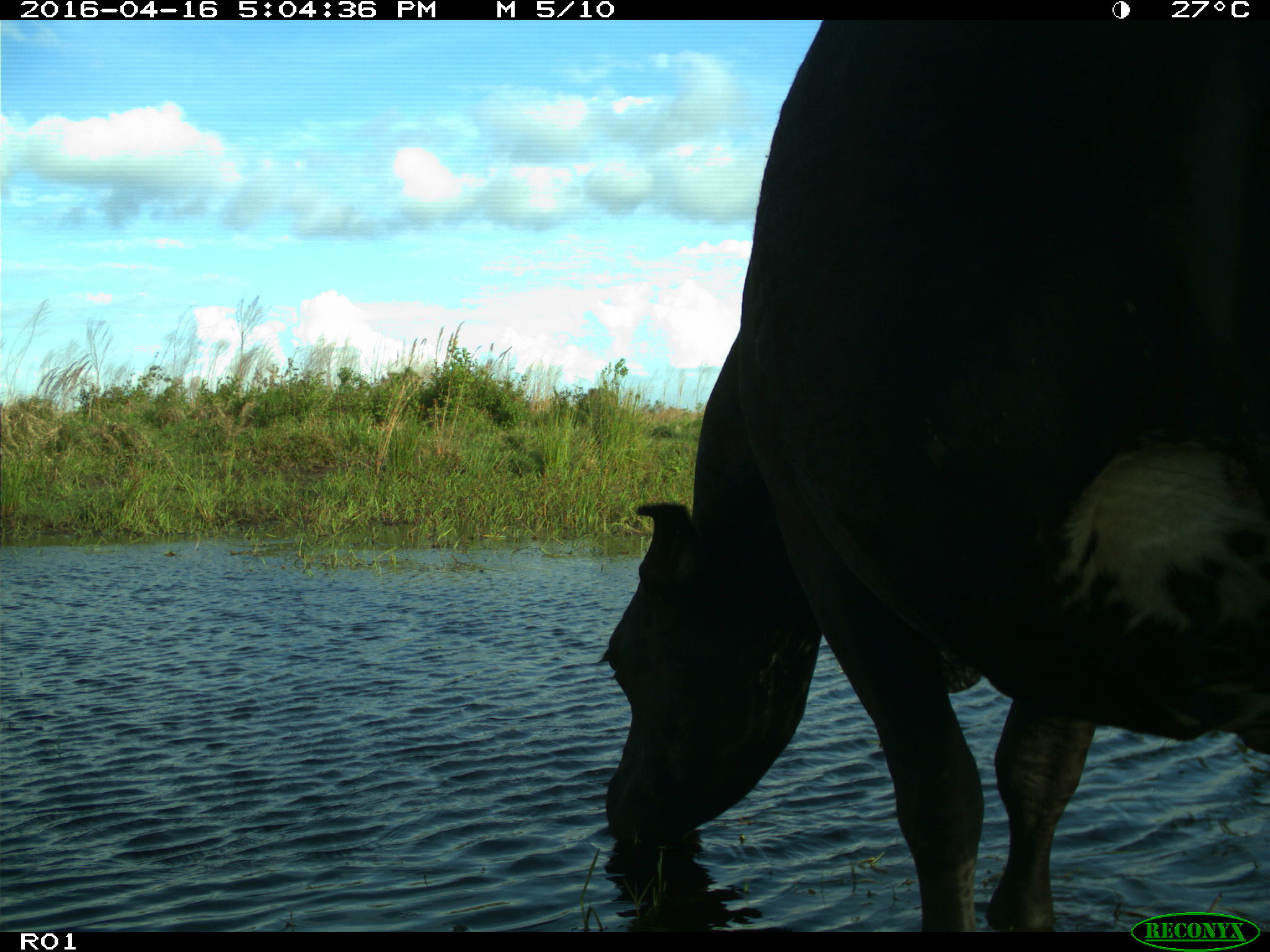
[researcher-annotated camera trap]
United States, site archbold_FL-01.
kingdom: Animalia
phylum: Chordata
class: Mammalia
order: Artiodactyla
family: Bovidae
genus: Bos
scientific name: Bos taurus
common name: domestic cow